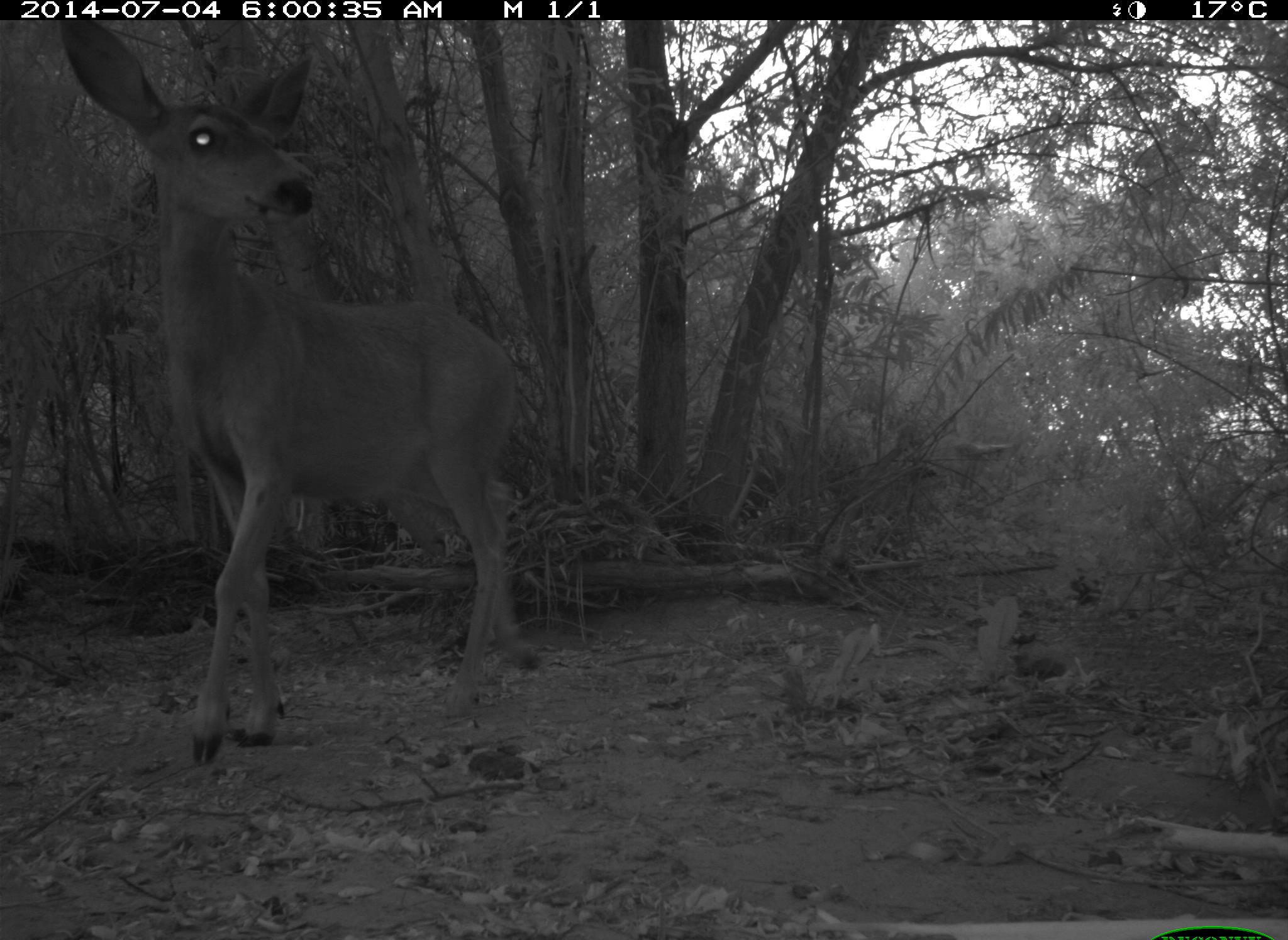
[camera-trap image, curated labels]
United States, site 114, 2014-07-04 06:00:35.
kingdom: Animalia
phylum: Chordata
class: Mammalia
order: Artiodactyla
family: Cervidae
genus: Odocoileus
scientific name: Odocoileus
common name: deer